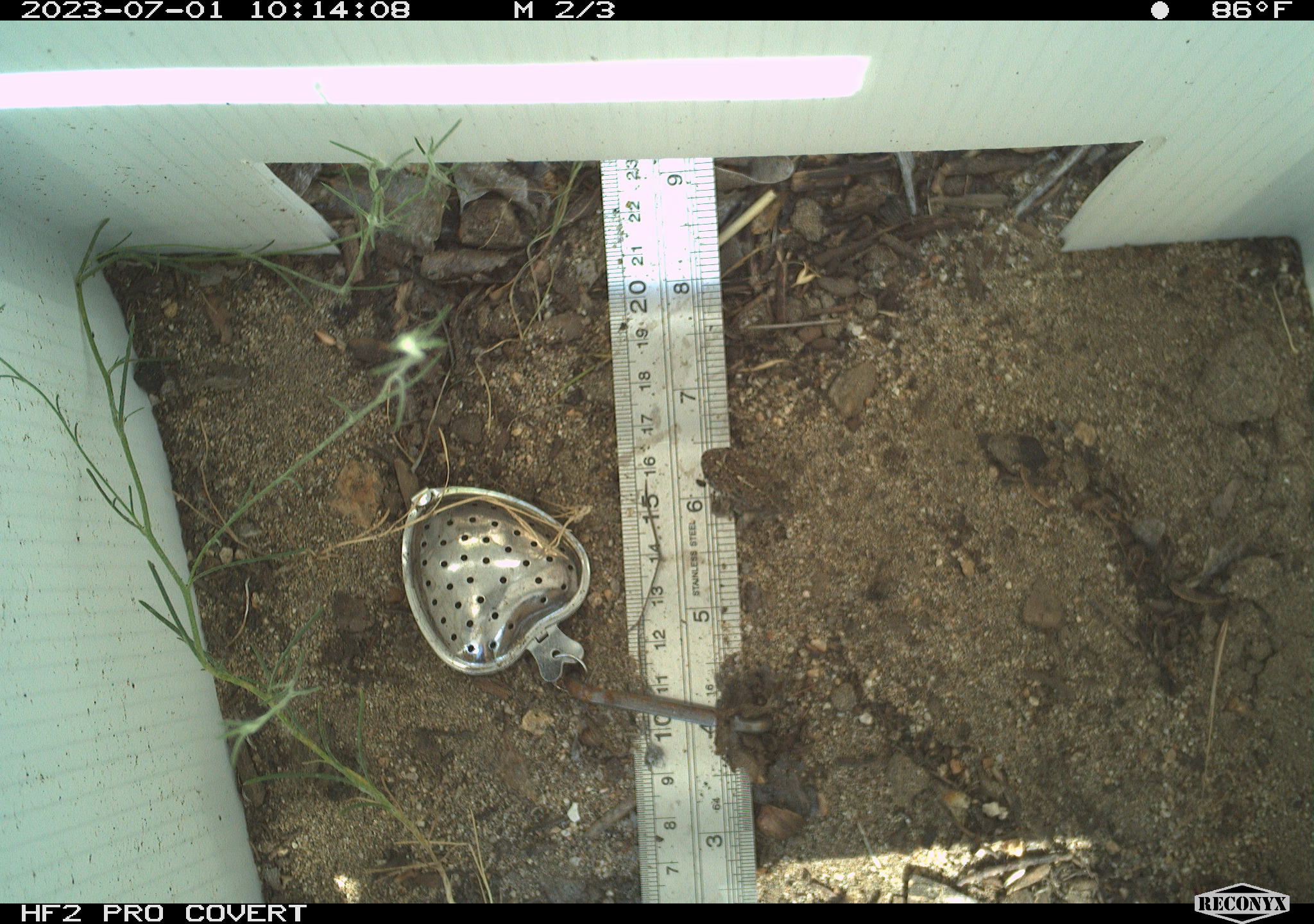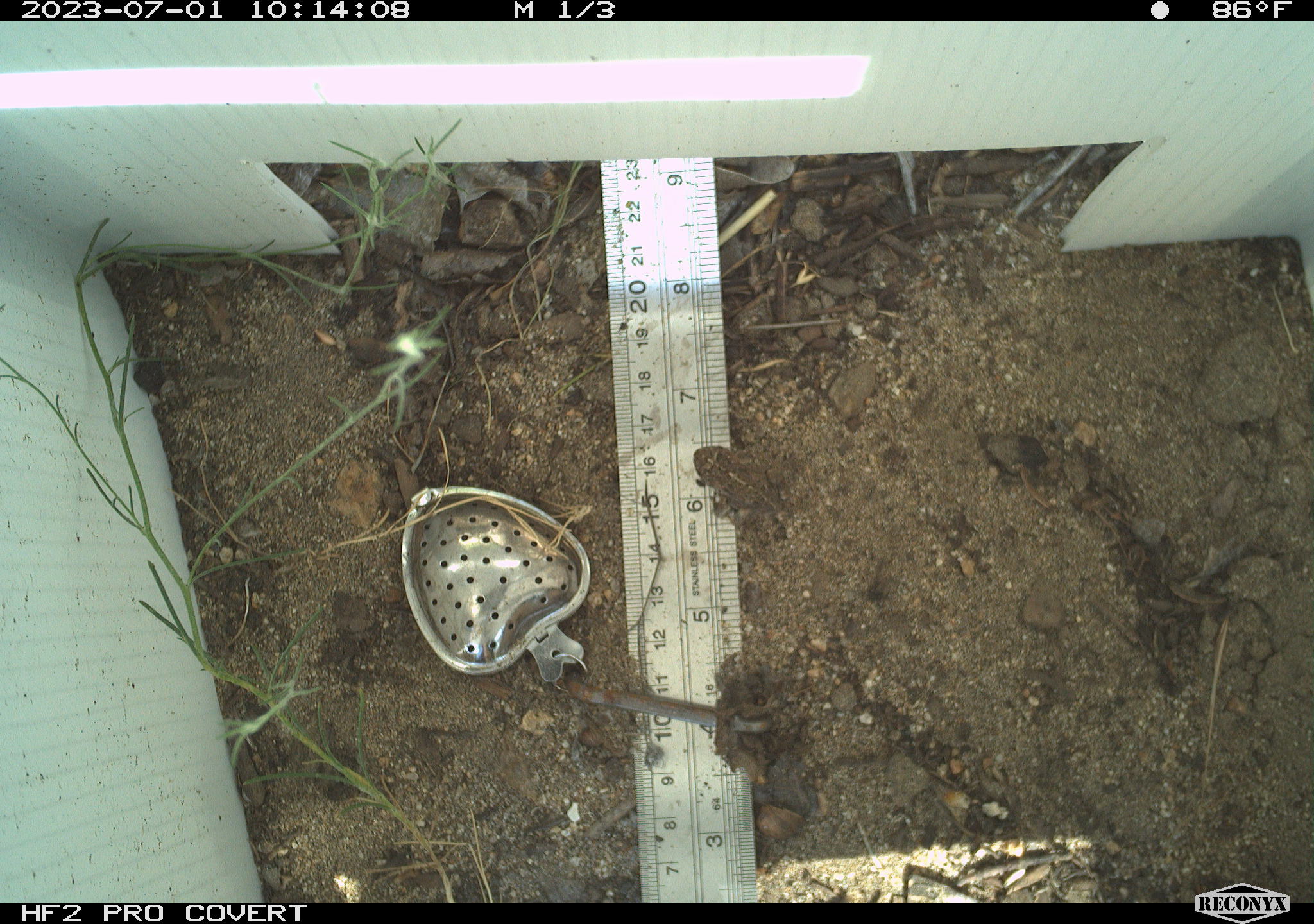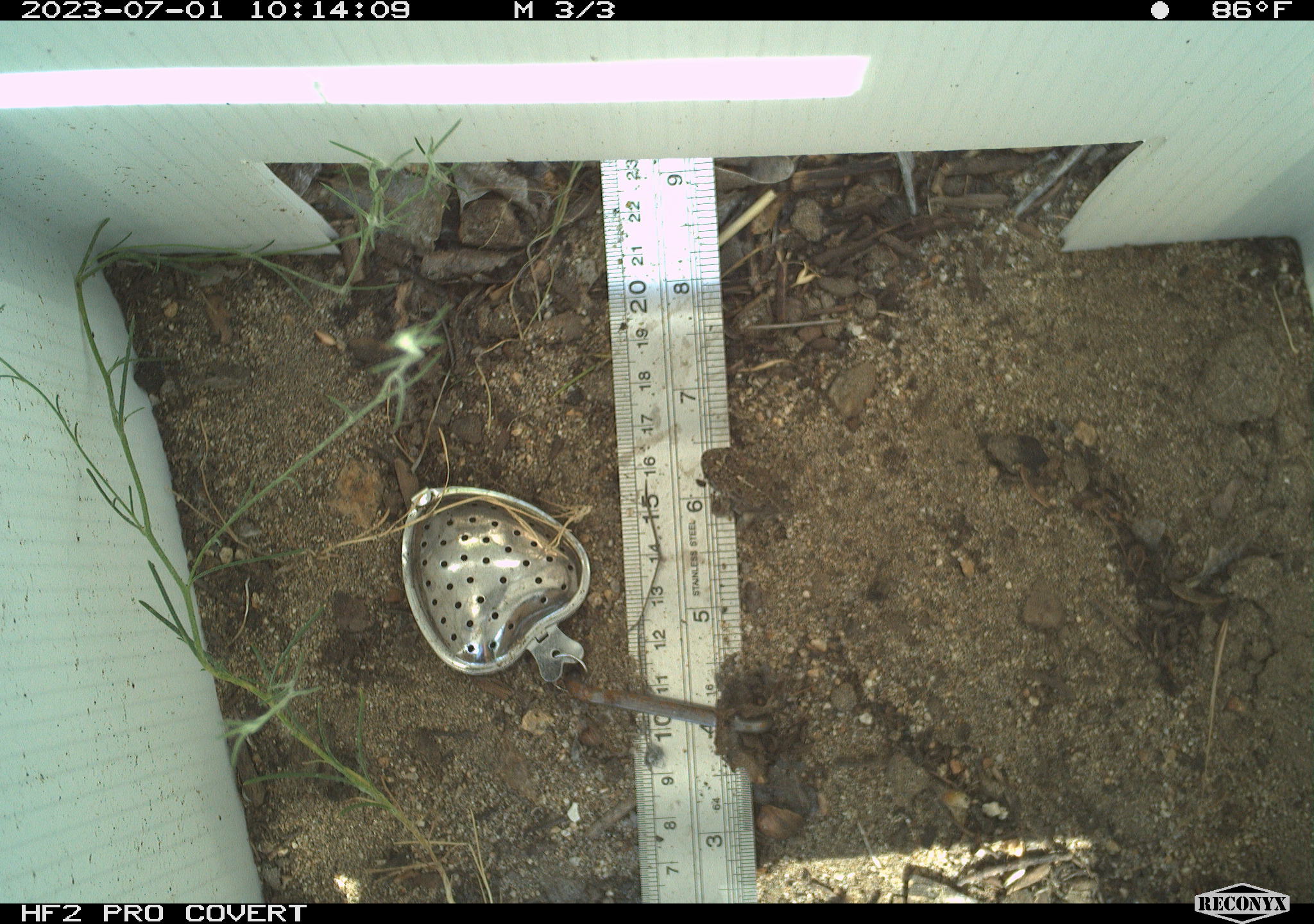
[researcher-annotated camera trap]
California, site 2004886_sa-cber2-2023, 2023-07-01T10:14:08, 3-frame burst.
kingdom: Animalia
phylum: Chordata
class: Amphibia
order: Anura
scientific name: Anura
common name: frogs